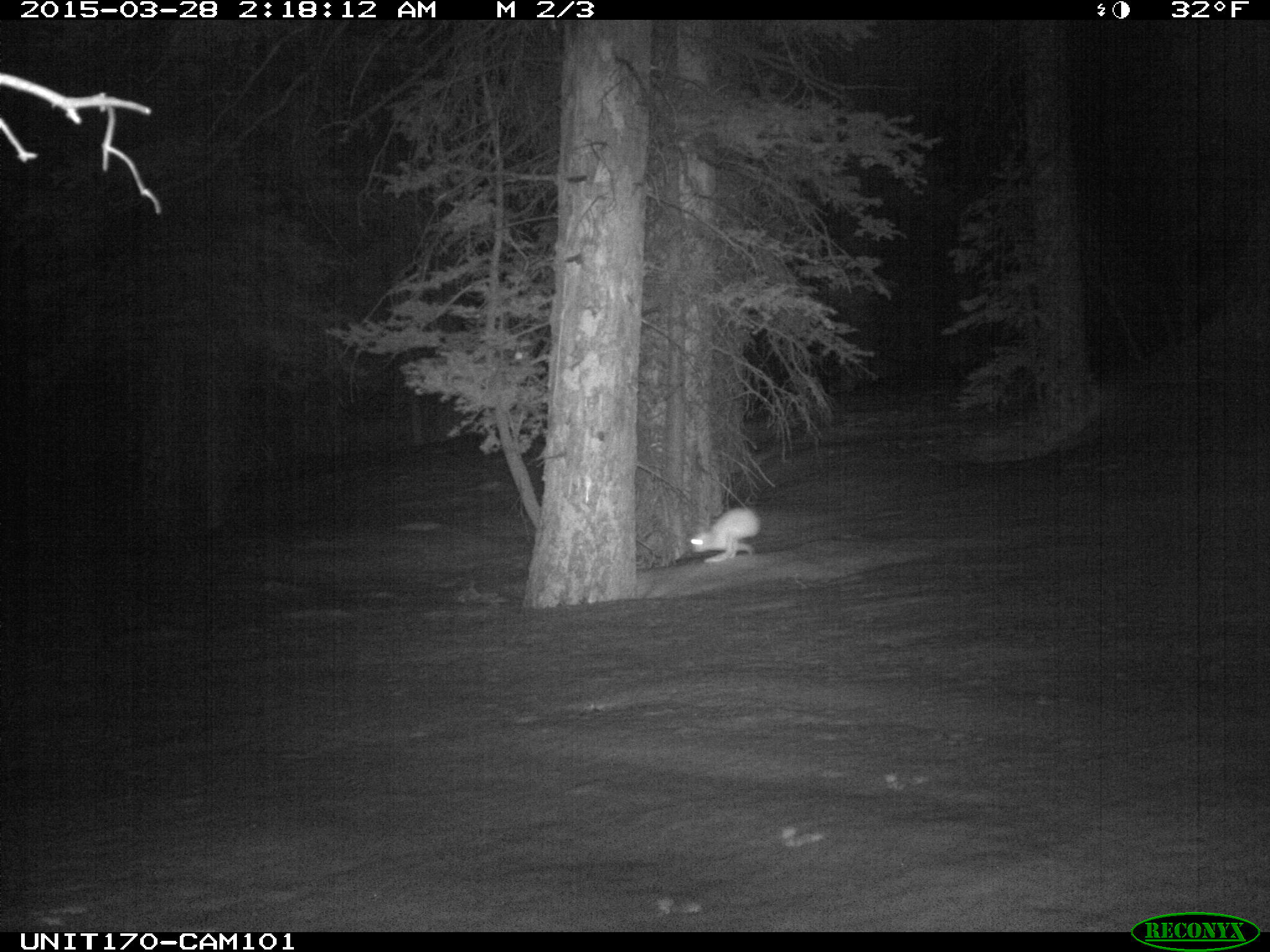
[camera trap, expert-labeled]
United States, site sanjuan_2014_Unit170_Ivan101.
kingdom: Animalia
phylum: Chordata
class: Mammalia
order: Lagomorpha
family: Leporidae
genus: Lepus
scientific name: Lepus americanus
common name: snowshoe hare